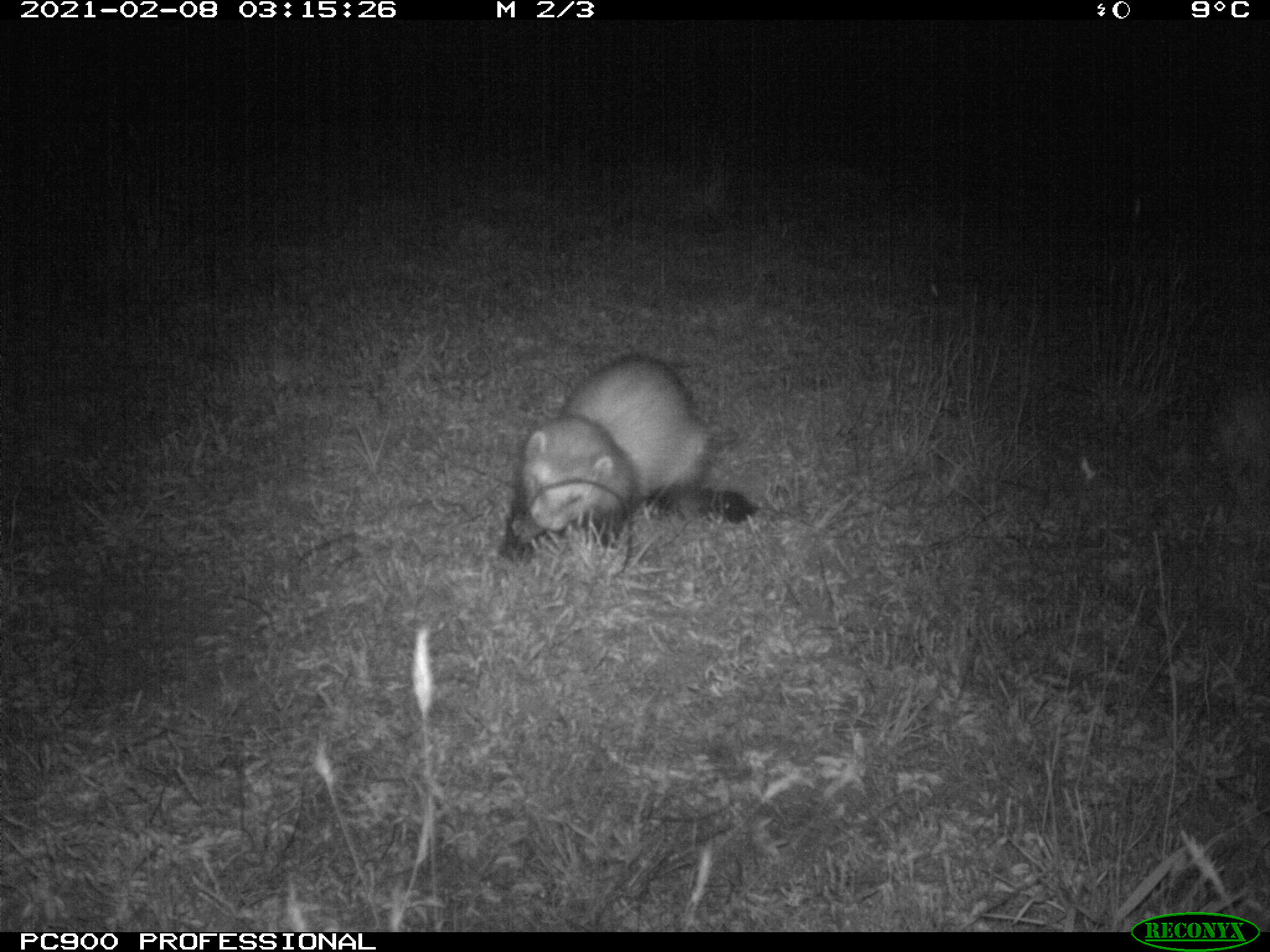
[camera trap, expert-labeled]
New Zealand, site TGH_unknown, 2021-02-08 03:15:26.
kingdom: Animalia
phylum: Chordata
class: Mammalia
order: Carnivora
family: Mustelidae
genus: Mustela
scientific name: Mustela furo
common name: ferret